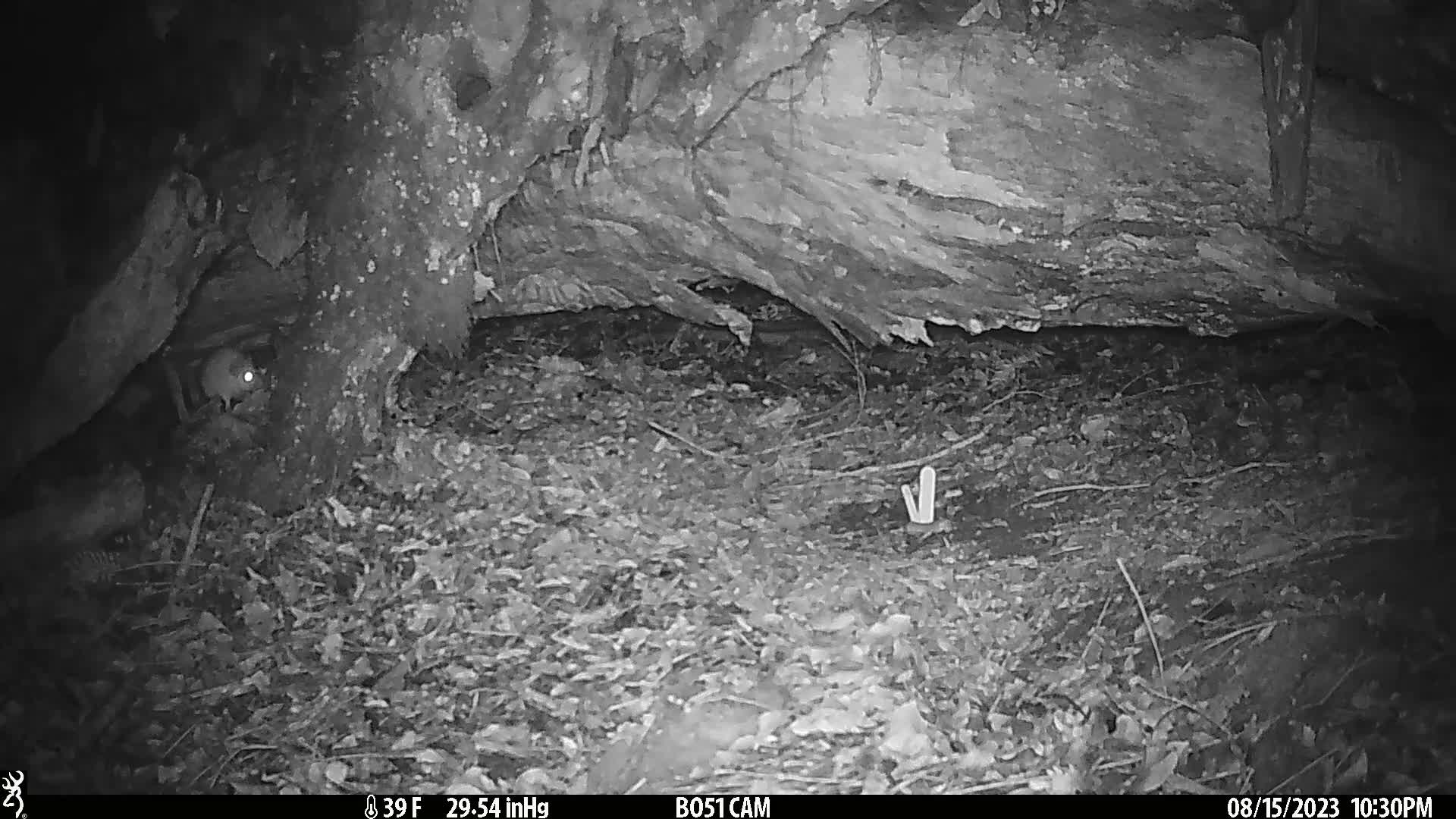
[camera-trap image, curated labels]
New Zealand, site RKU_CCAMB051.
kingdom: Animalia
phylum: Chordata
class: Mammalia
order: Rodentia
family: Muridae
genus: Rattus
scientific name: Rattus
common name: rat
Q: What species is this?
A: Rat (Rattus).